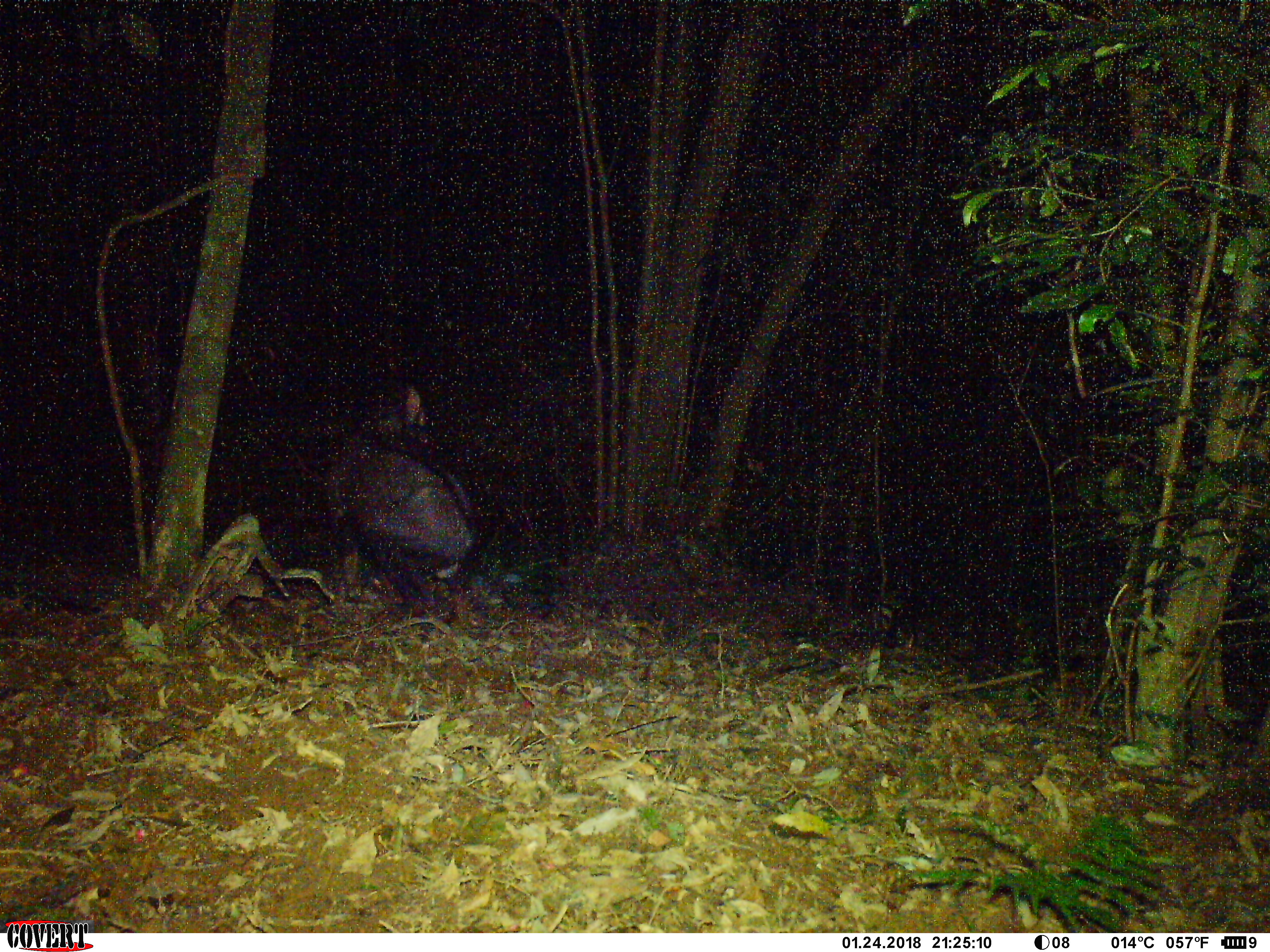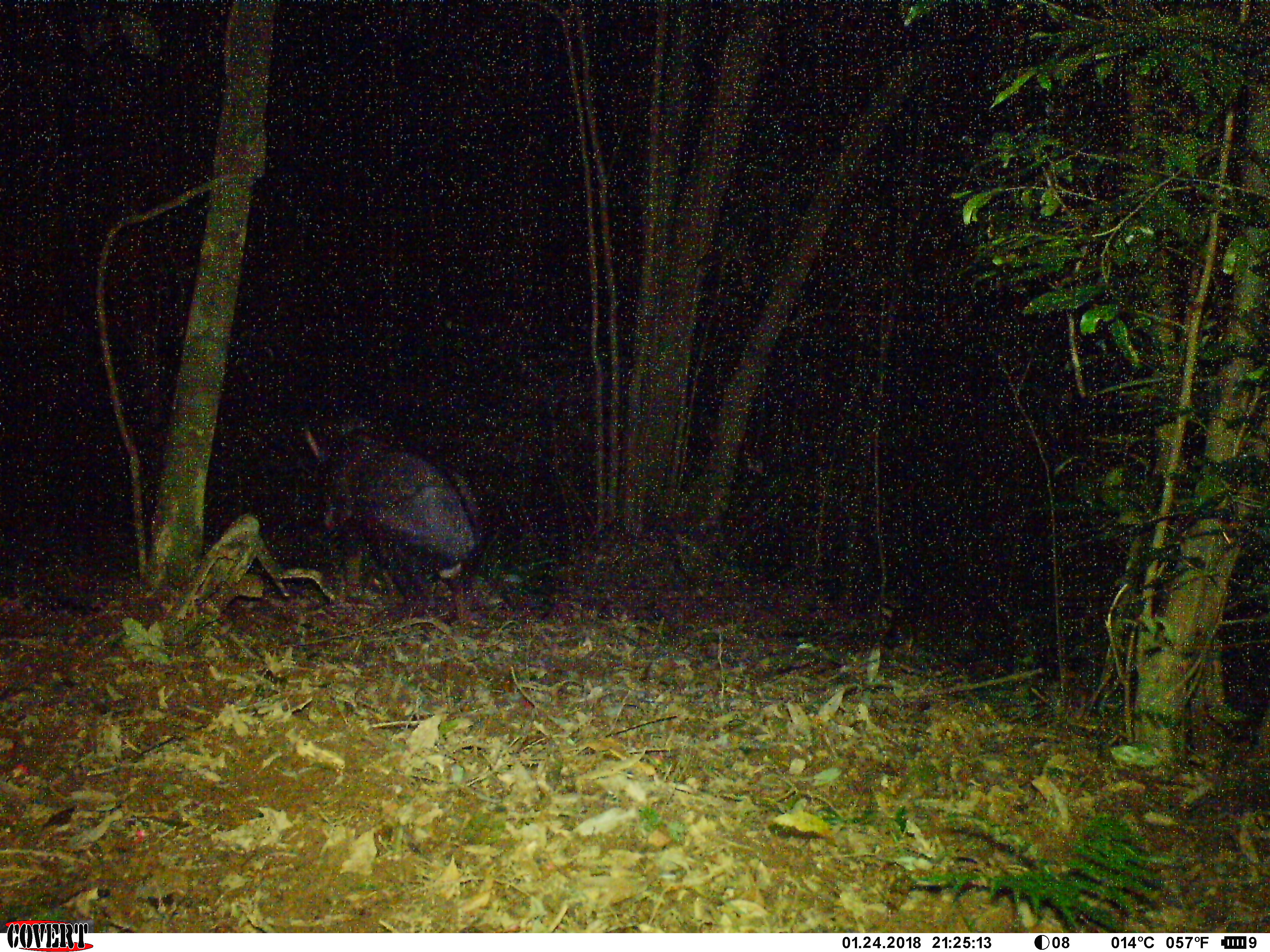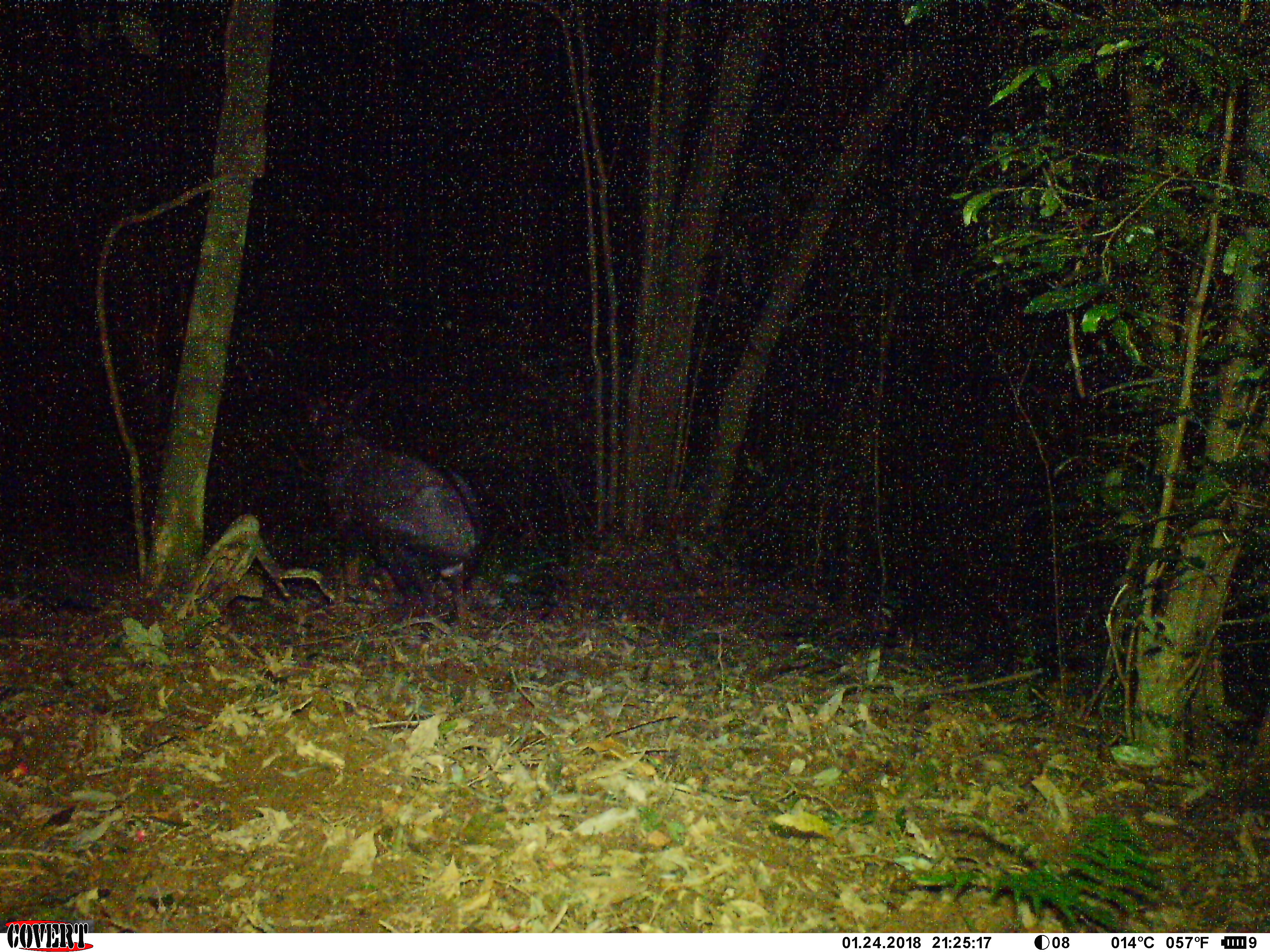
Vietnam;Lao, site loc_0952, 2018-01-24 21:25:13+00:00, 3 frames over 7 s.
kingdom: Animalia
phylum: Chordata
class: Mammalia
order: Artiodactyla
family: Bovidae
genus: Capricornis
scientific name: Capricornis sumatraensis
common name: chinese serow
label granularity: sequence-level